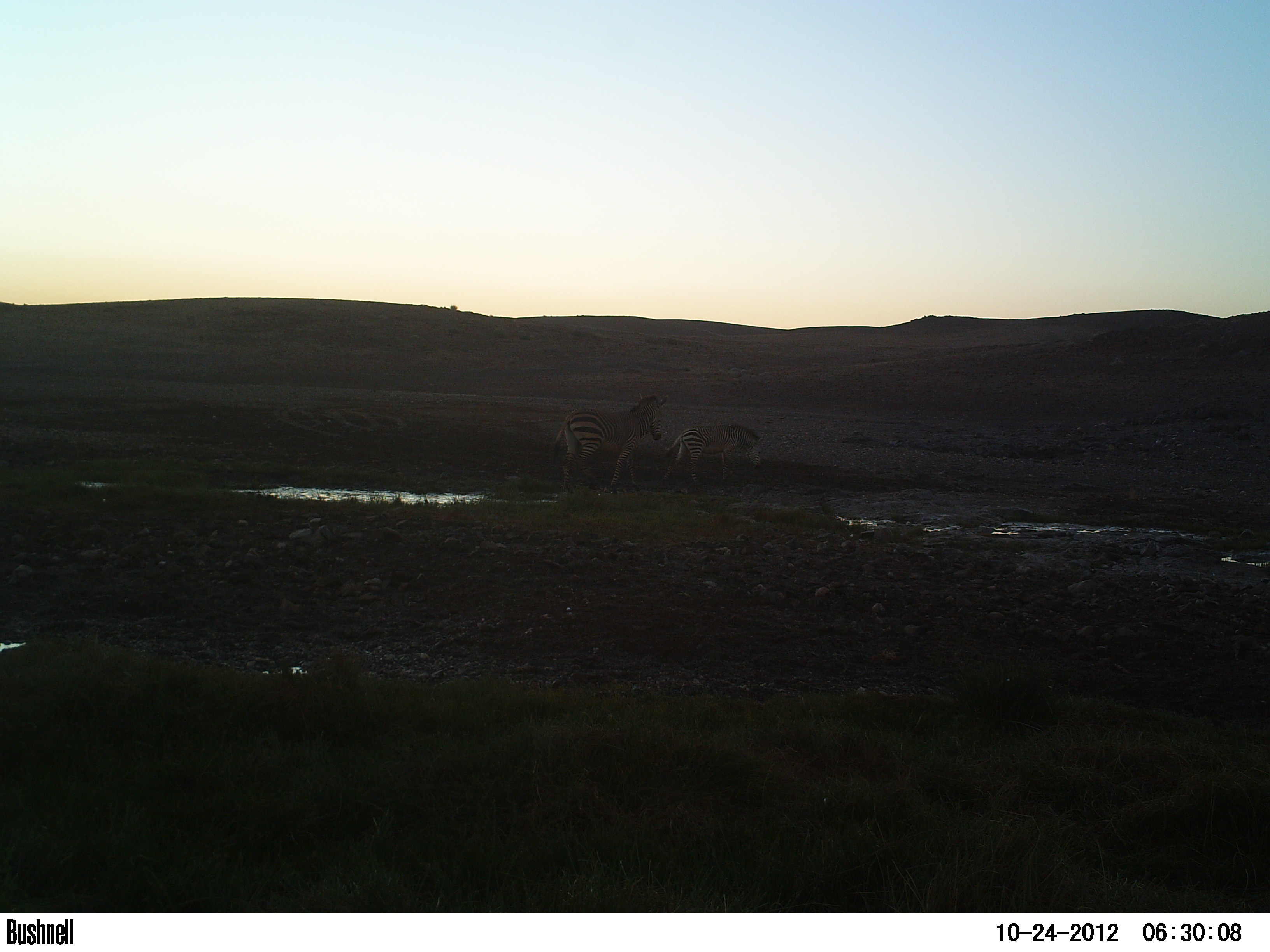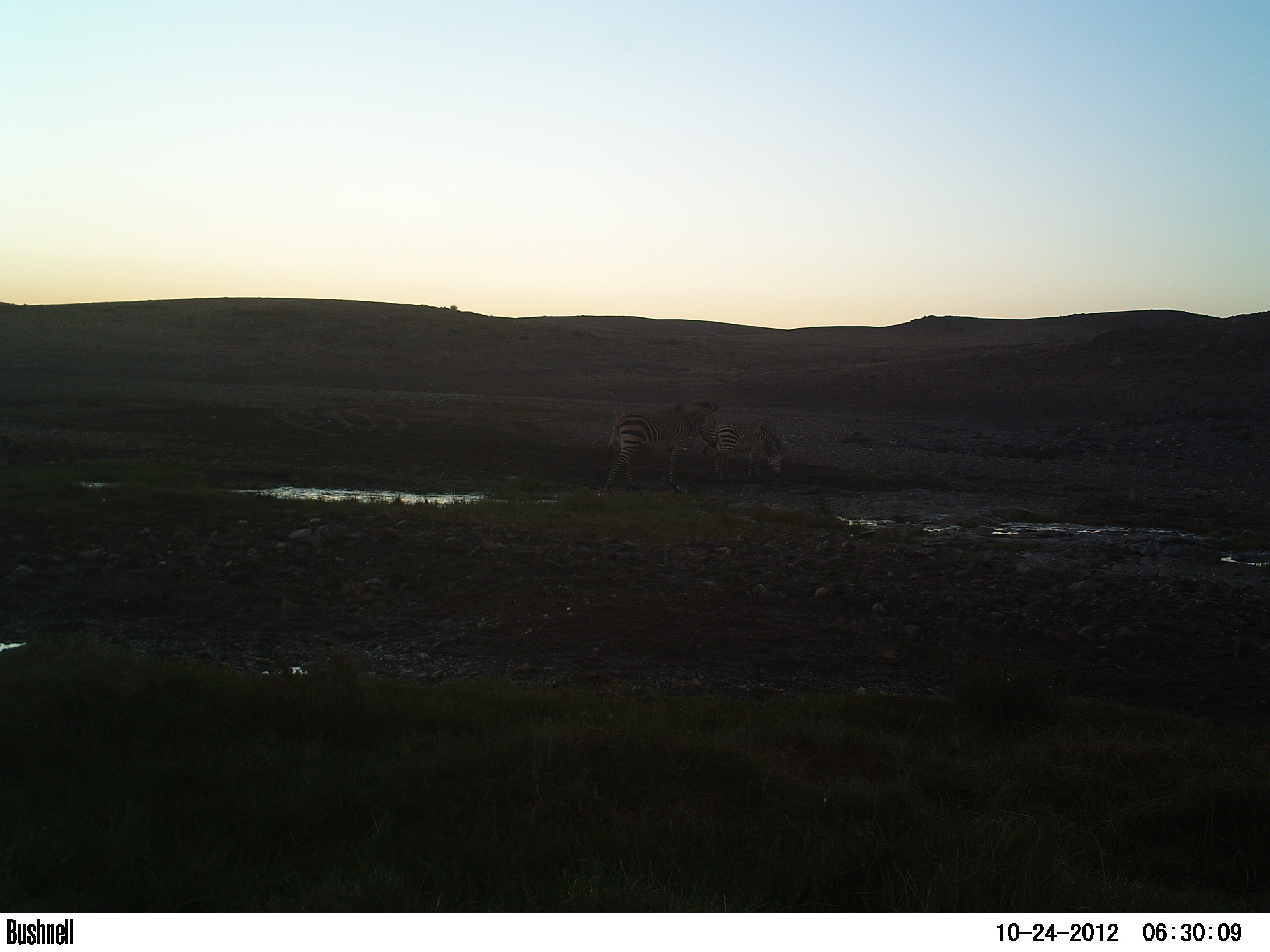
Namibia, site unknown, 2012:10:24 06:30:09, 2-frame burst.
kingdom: Animalia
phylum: Chordata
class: Mammalia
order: Perissodactyla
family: Equidae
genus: Equus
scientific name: Equus zebra hartmannae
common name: hartmann's mountain zebra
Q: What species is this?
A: Equus zebra hartmannae (hartmann's mountain zebra).